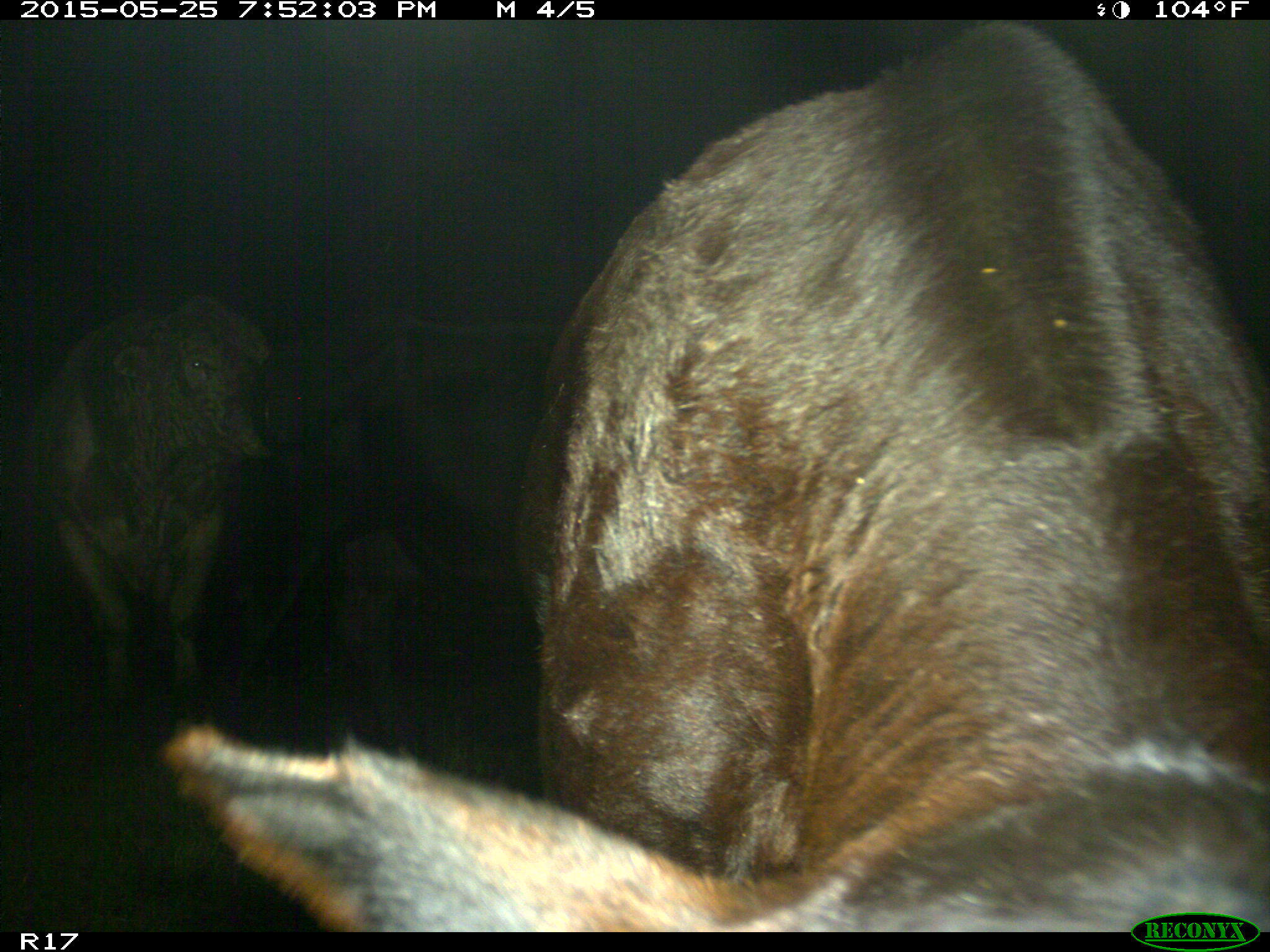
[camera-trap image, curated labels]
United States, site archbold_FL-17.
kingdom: Animalia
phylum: Chordata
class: Mammalia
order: Artiodactyla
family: Bovidae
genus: Bos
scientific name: Bos taurus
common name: domestic cow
Bos taurus (domestic cow).